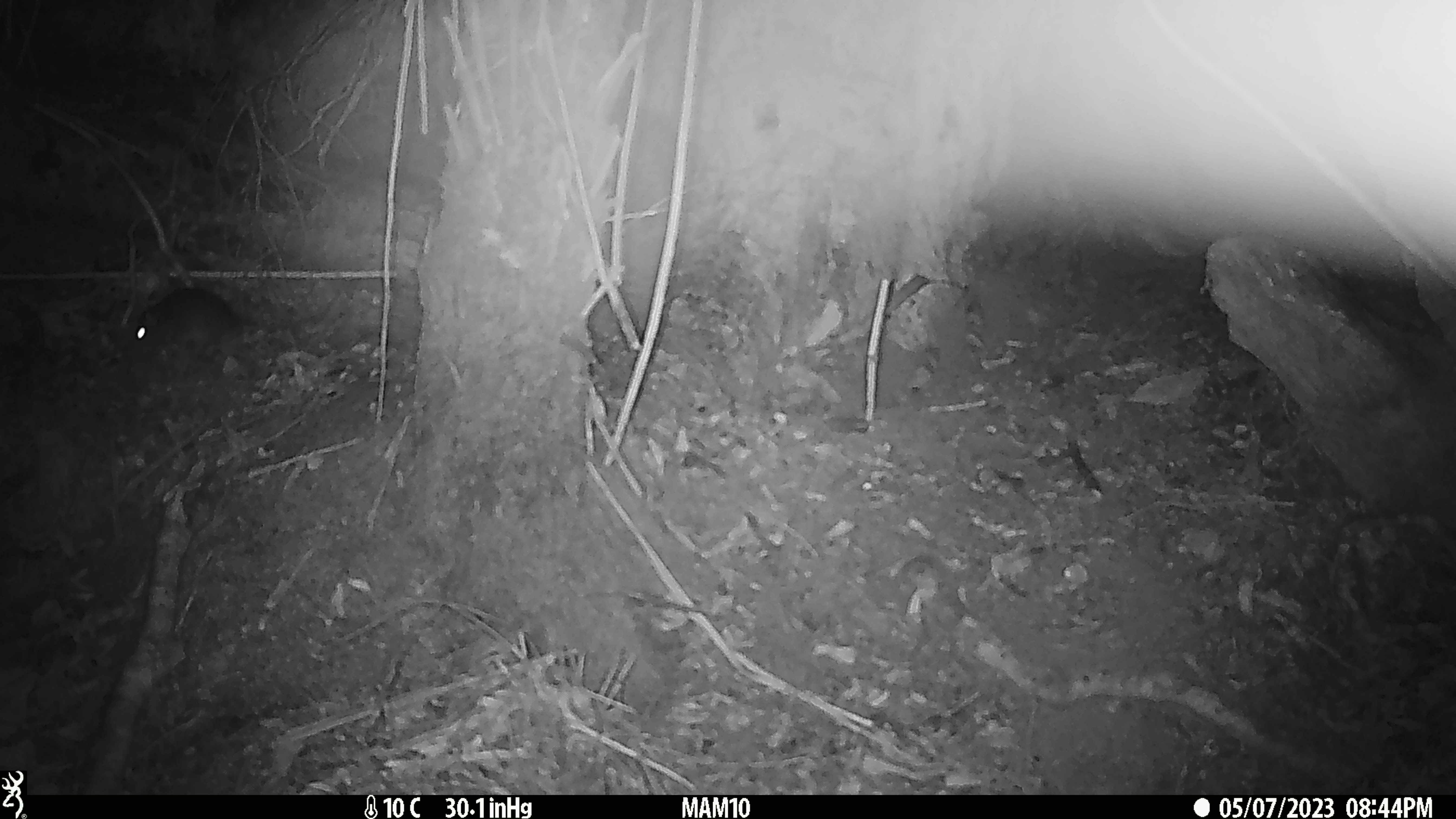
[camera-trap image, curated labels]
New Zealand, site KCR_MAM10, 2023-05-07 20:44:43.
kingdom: Animalia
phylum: Chordata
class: Mammalia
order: Rodentia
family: Muridae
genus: Rattus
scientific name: Rattus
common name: rat